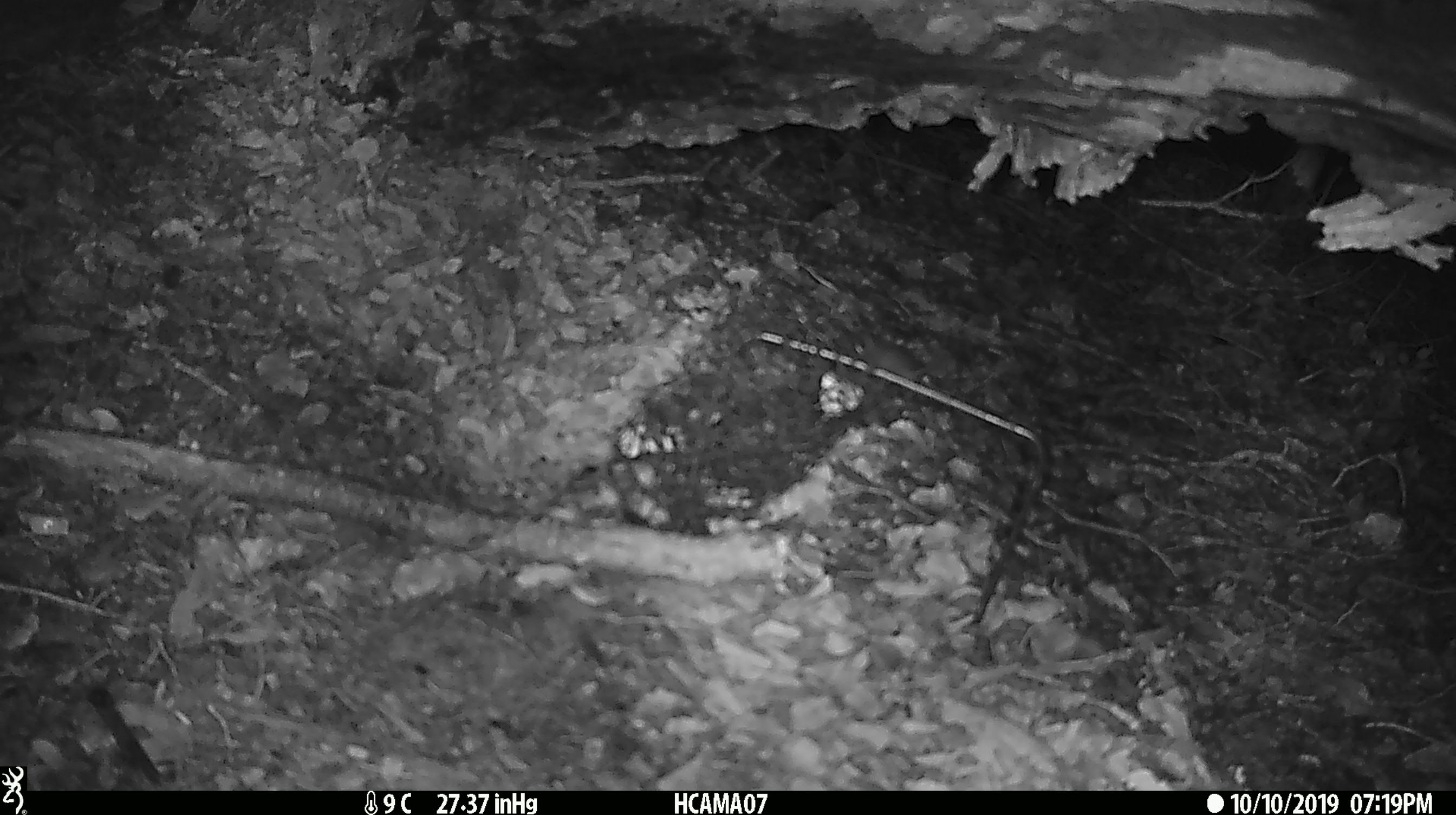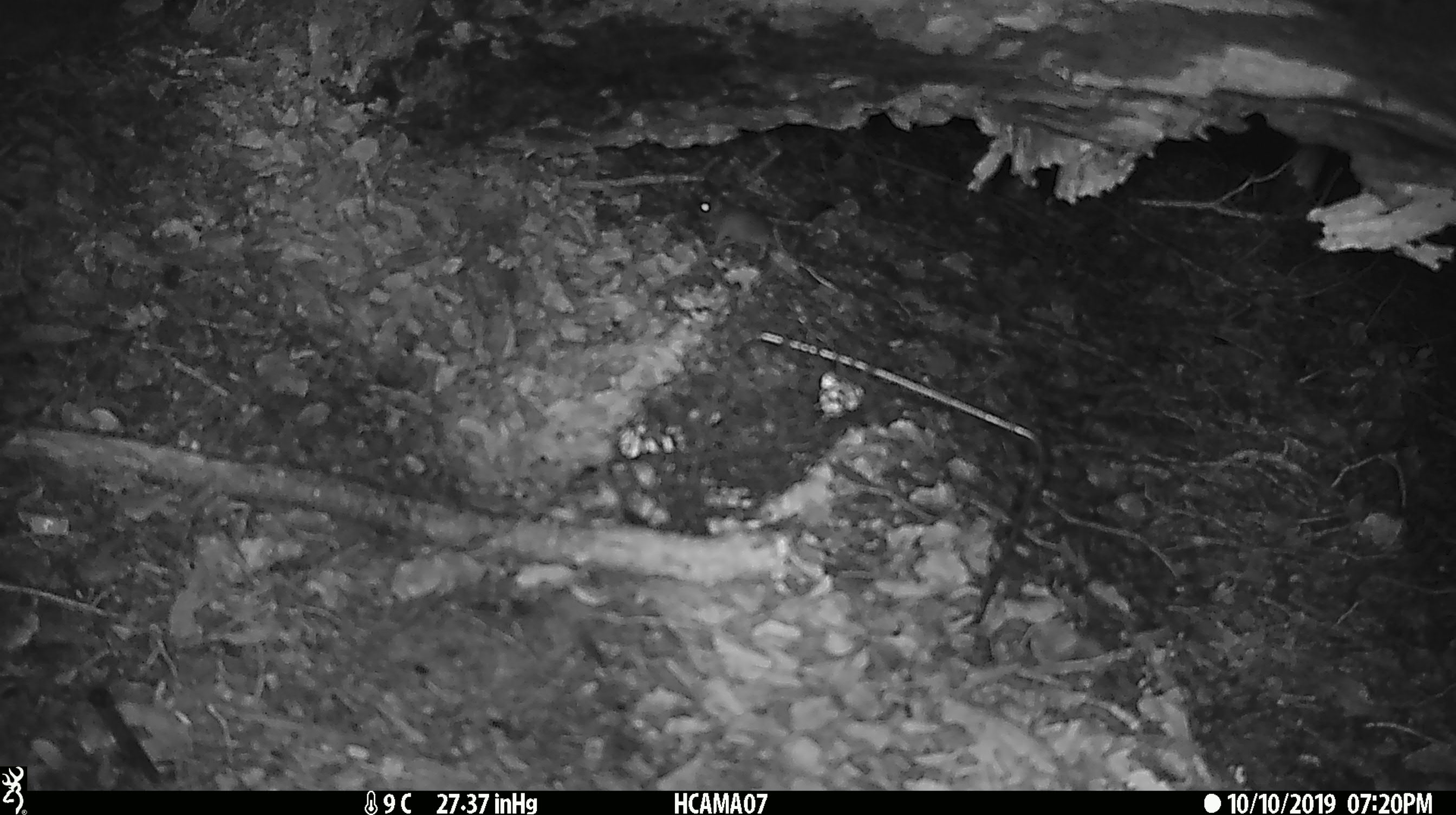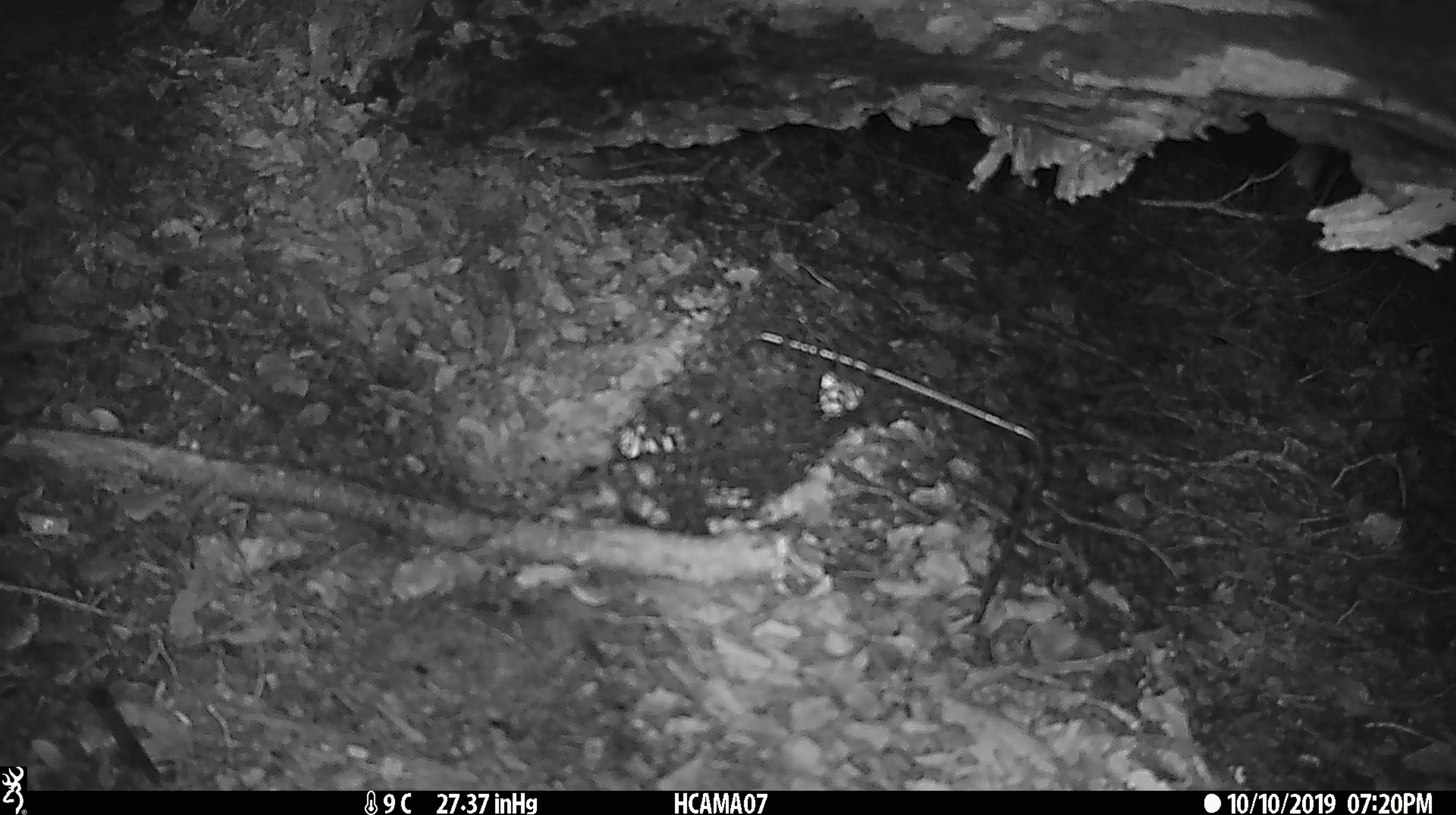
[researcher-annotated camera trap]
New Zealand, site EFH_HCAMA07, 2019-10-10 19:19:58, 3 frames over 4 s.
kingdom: Animalia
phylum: Chordata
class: Mammalia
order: Rodentia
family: Muridae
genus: Mus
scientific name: Mus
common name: mouse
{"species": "mouse (Mus)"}